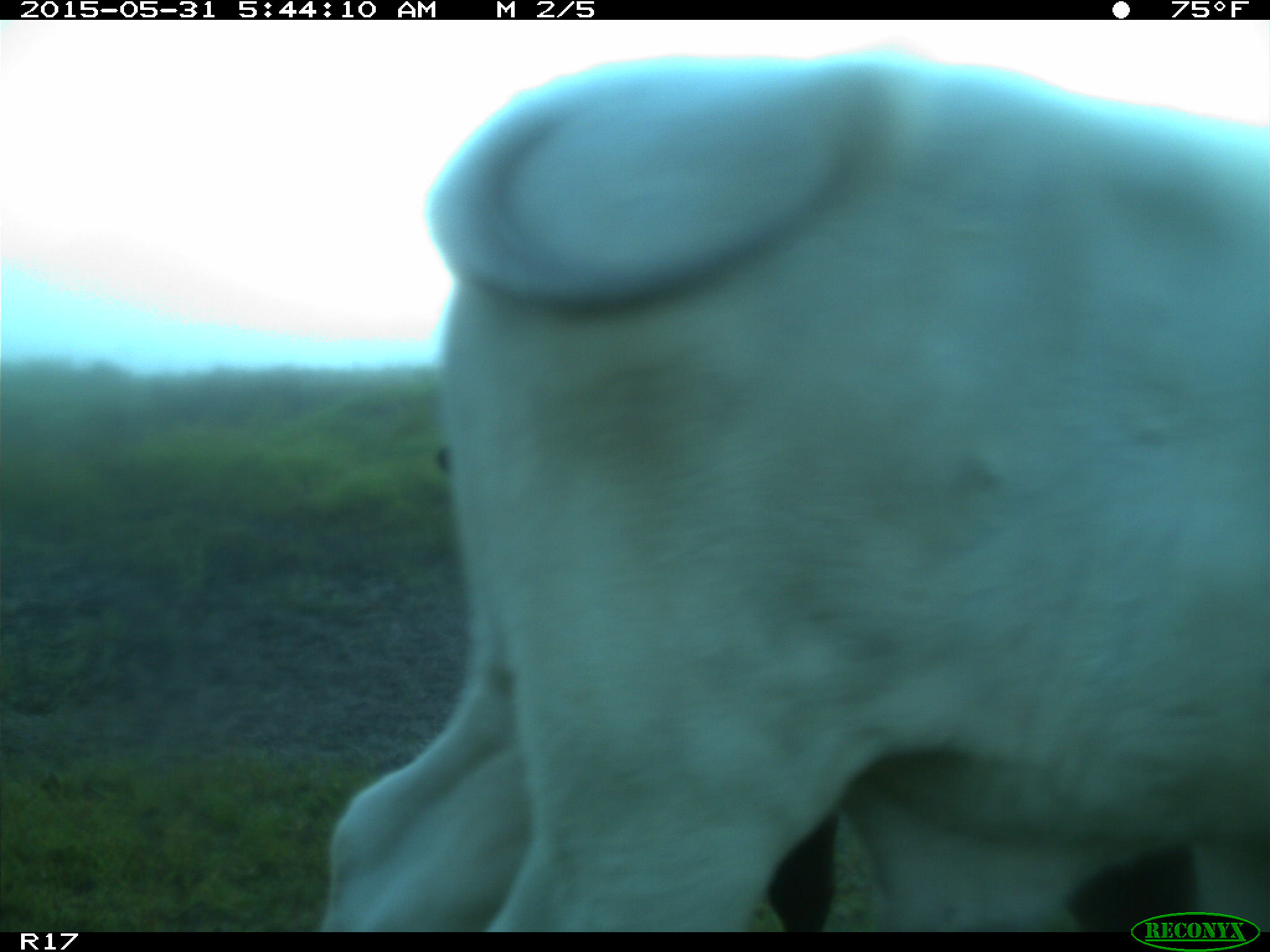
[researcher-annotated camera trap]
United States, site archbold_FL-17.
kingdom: Animalia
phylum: Chordata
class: Mammalia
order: Artiodactyla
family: Bovidae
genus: Bos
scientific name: Bos taurus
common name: domestic cow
Bos taurus (domestic cow).